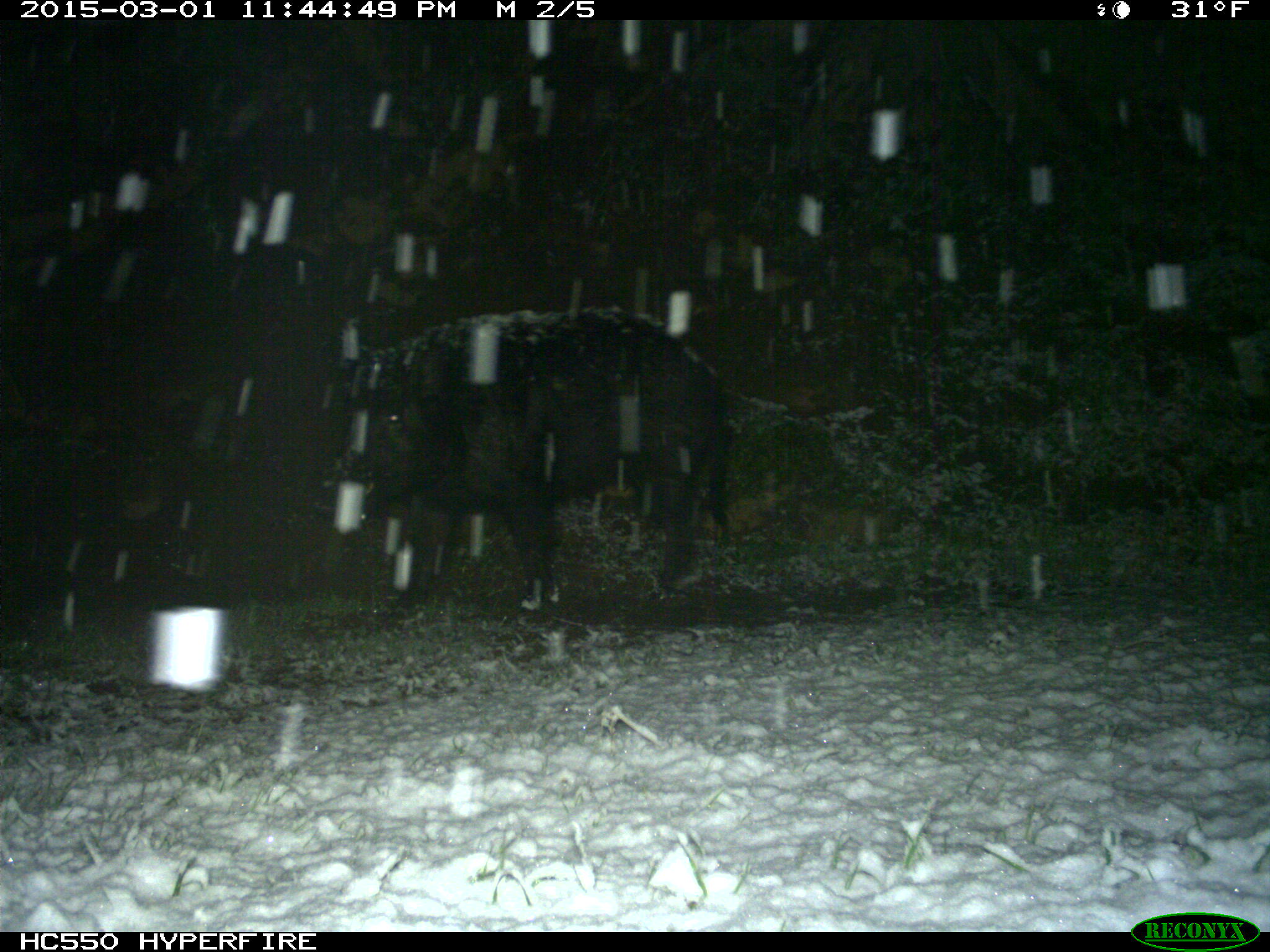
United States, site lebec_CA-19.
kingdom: Animalia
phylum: Chordata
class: Mammalia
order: Artiodactyla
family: Suidae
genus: Sus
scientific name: Sus scrofa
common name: wild boar